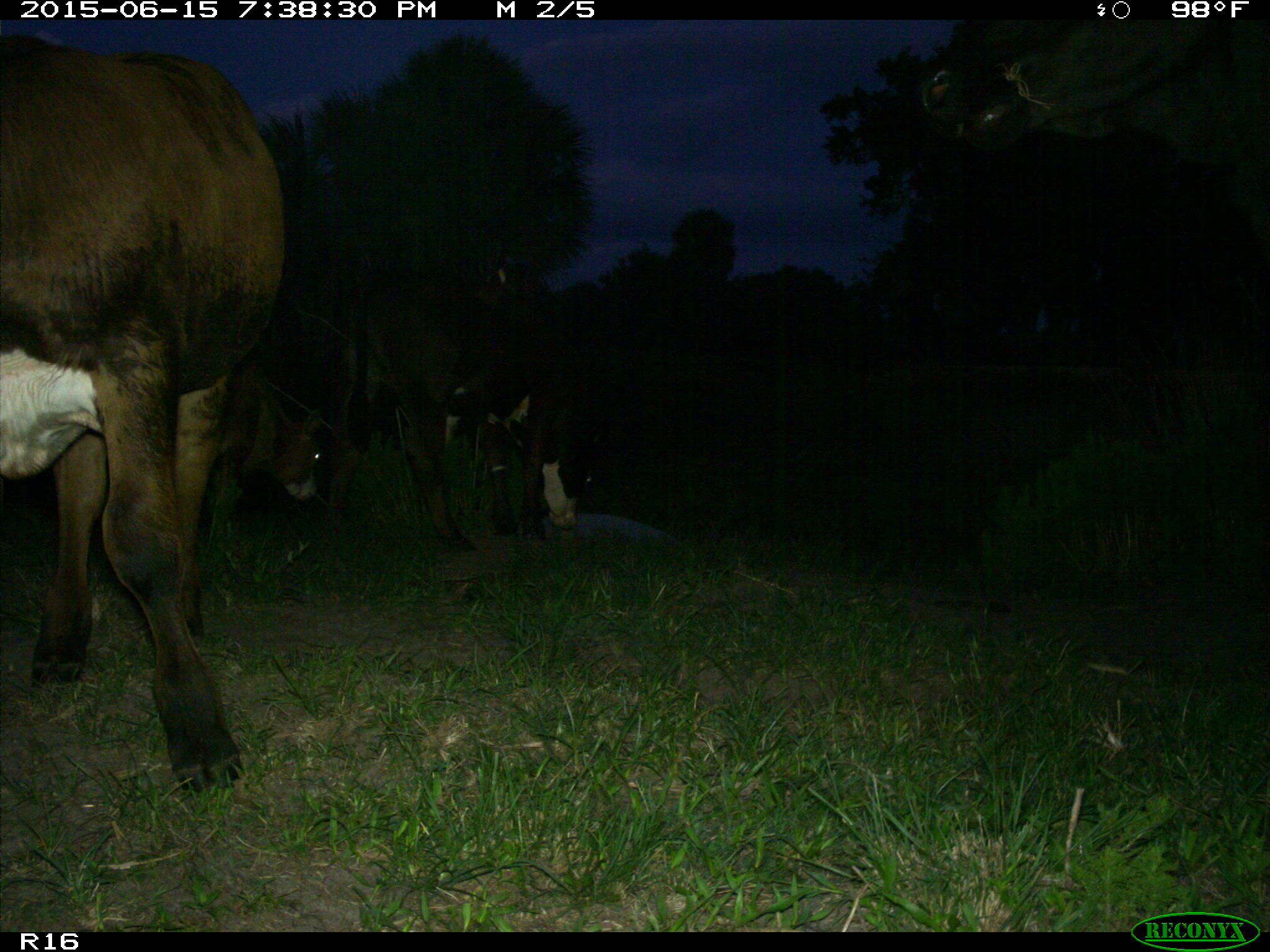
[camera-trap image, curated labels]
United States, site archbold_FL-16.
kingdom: Animalia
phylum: Chordata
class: Mammalia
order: Artiodactyla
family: Bovidae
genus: Bos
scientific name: Bos taurus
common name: domestic cow